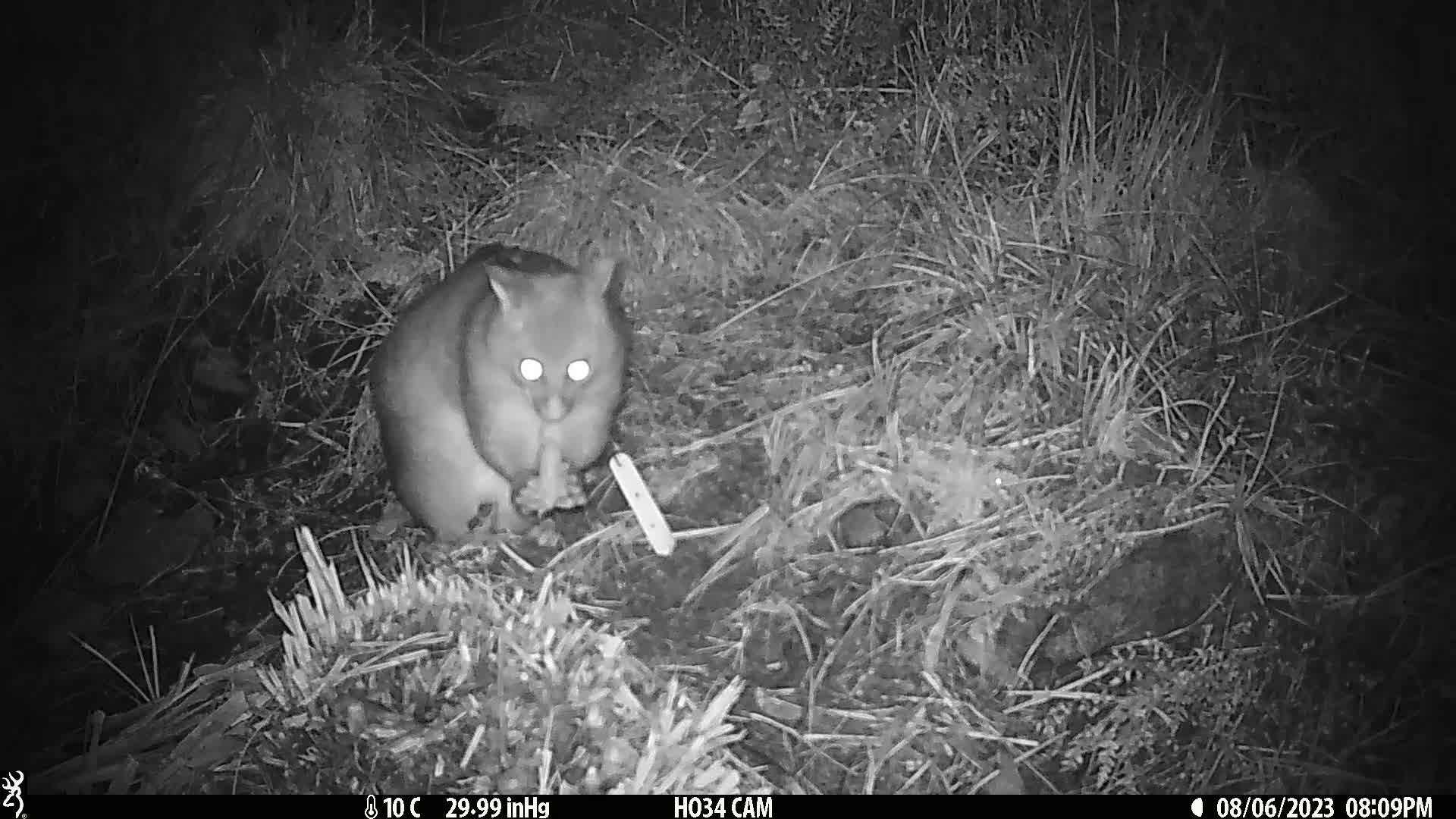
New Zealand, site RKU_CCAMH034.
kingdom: Animalia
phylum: Chordata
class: Mammalia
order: Diprotodontia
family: Phalangeridae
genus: Trichosurus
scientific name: Trichosurus vulpecula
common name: common brushtail possum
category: possum